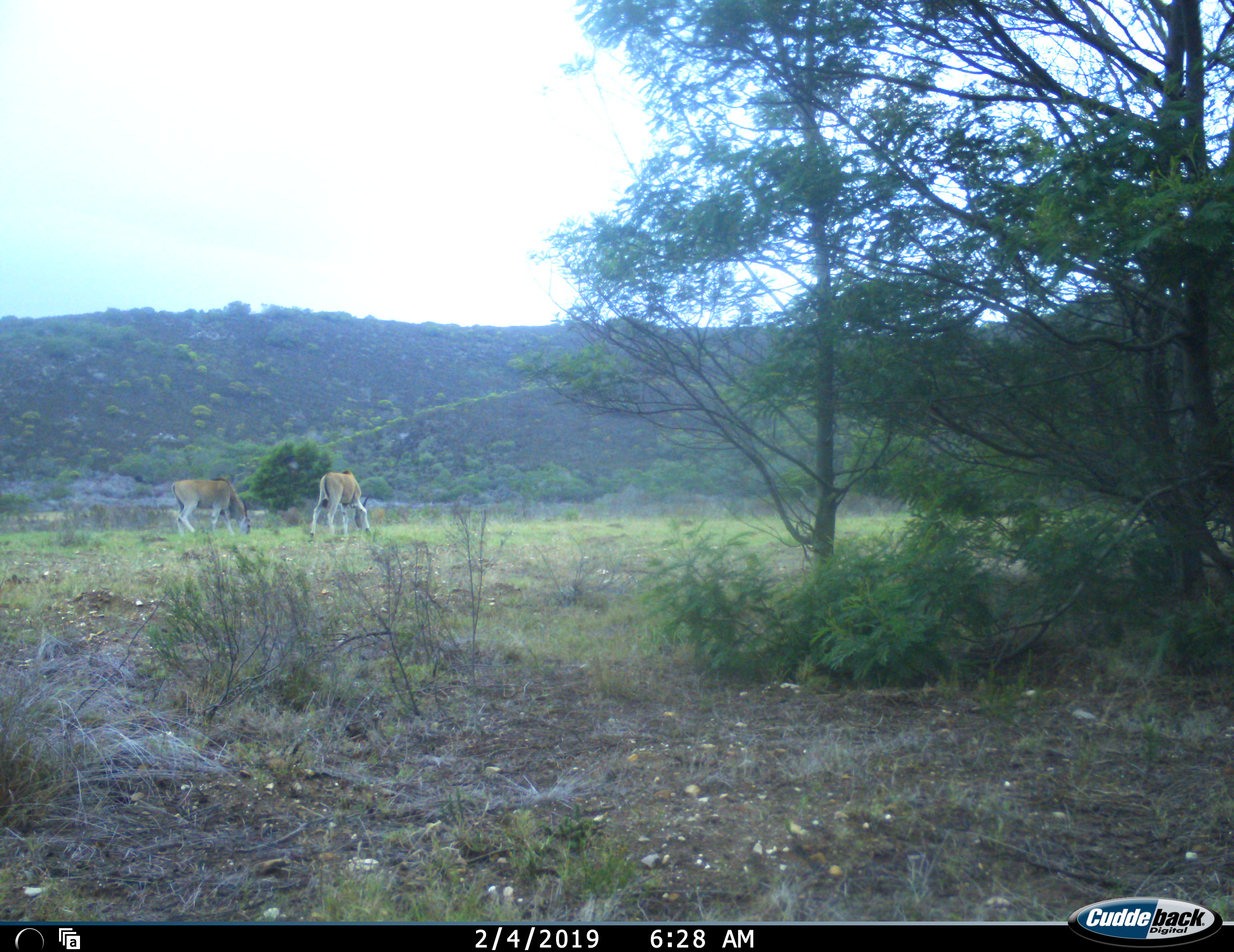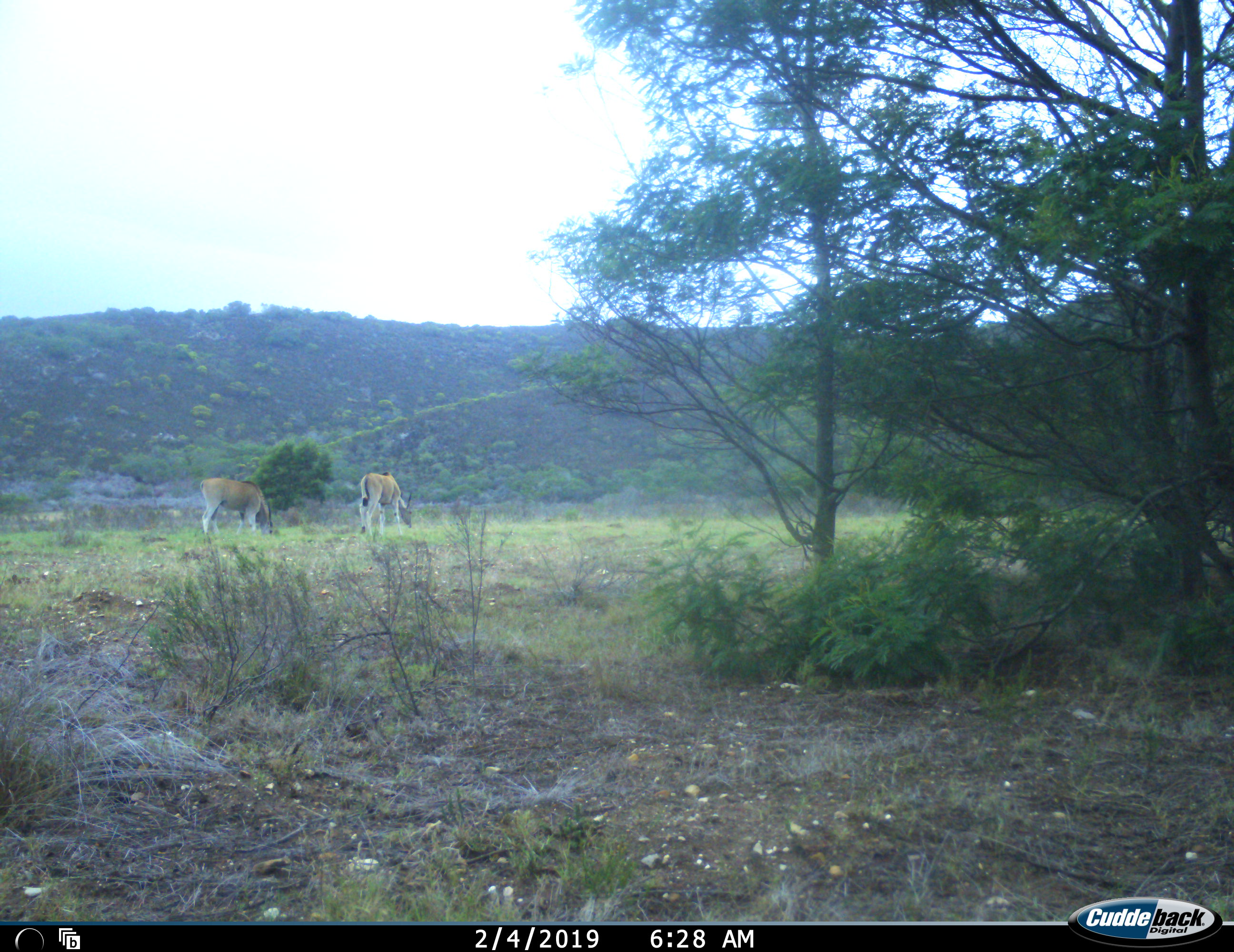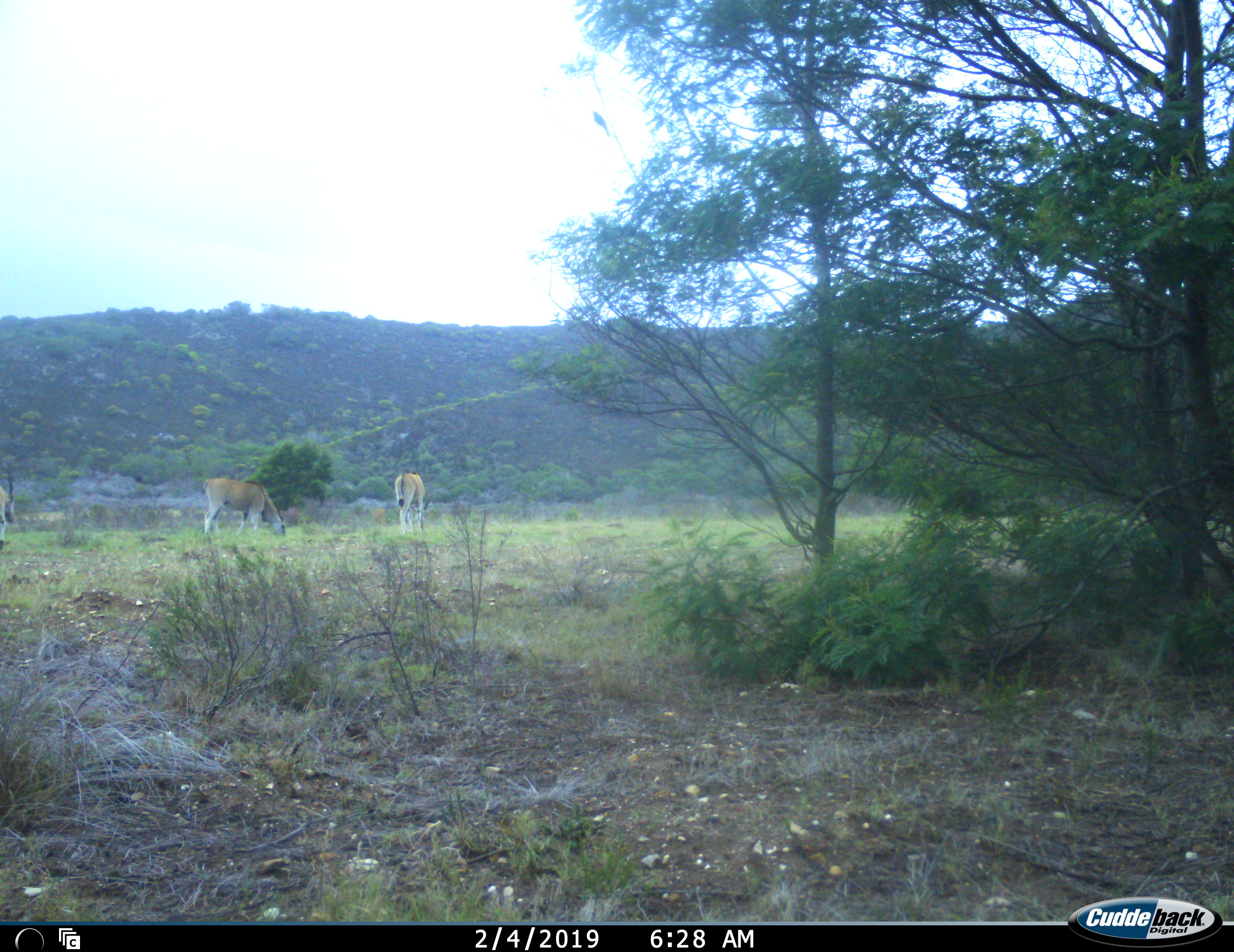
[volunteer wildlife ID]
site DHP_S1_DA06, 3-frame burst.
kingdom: Animalia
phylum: Chordata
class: Mammalia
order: Artiodactyla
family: Bovidae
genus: Tragelaphus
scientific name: Tragelaphus oryx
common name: eland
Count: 3.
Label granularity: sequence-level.